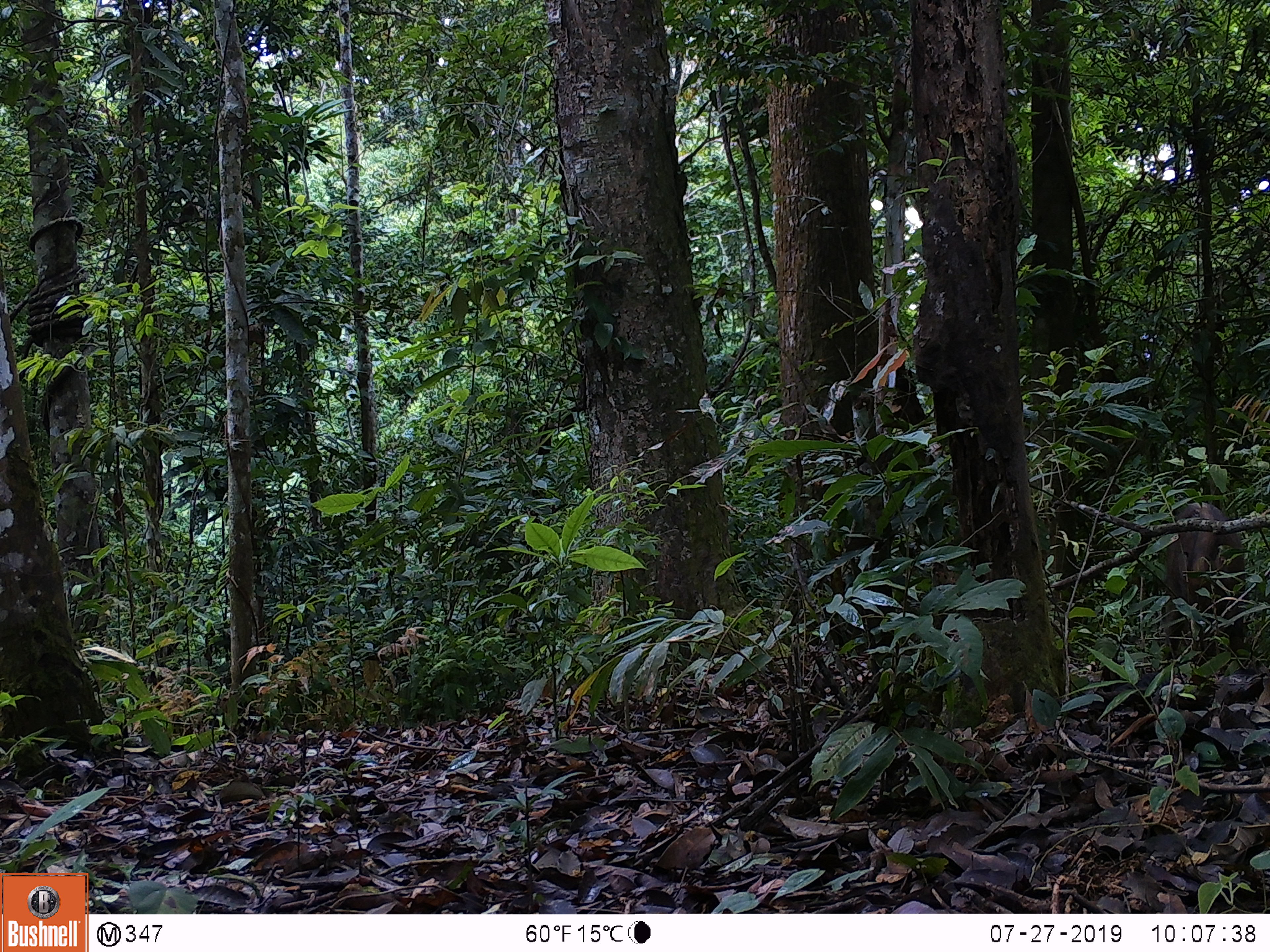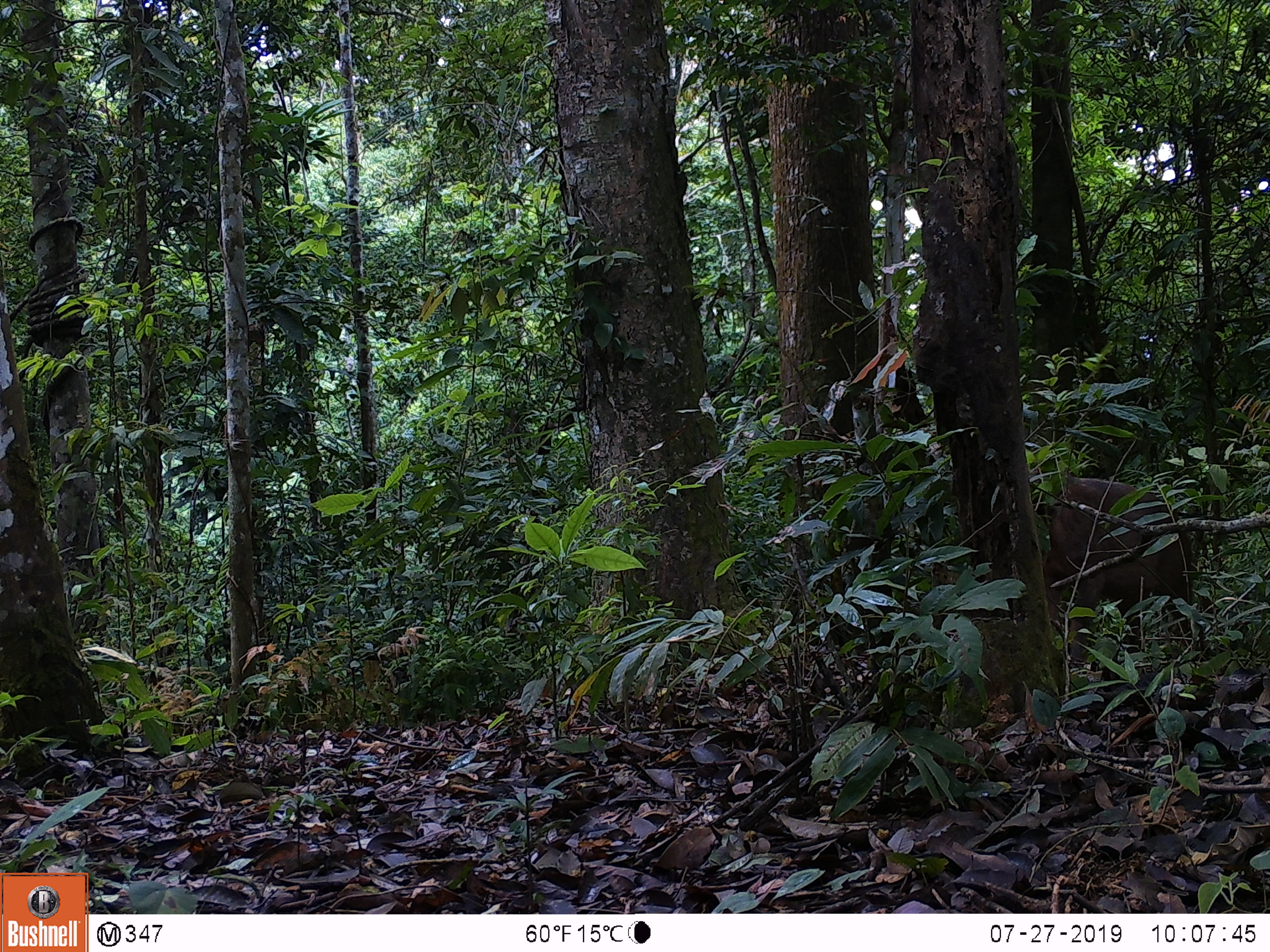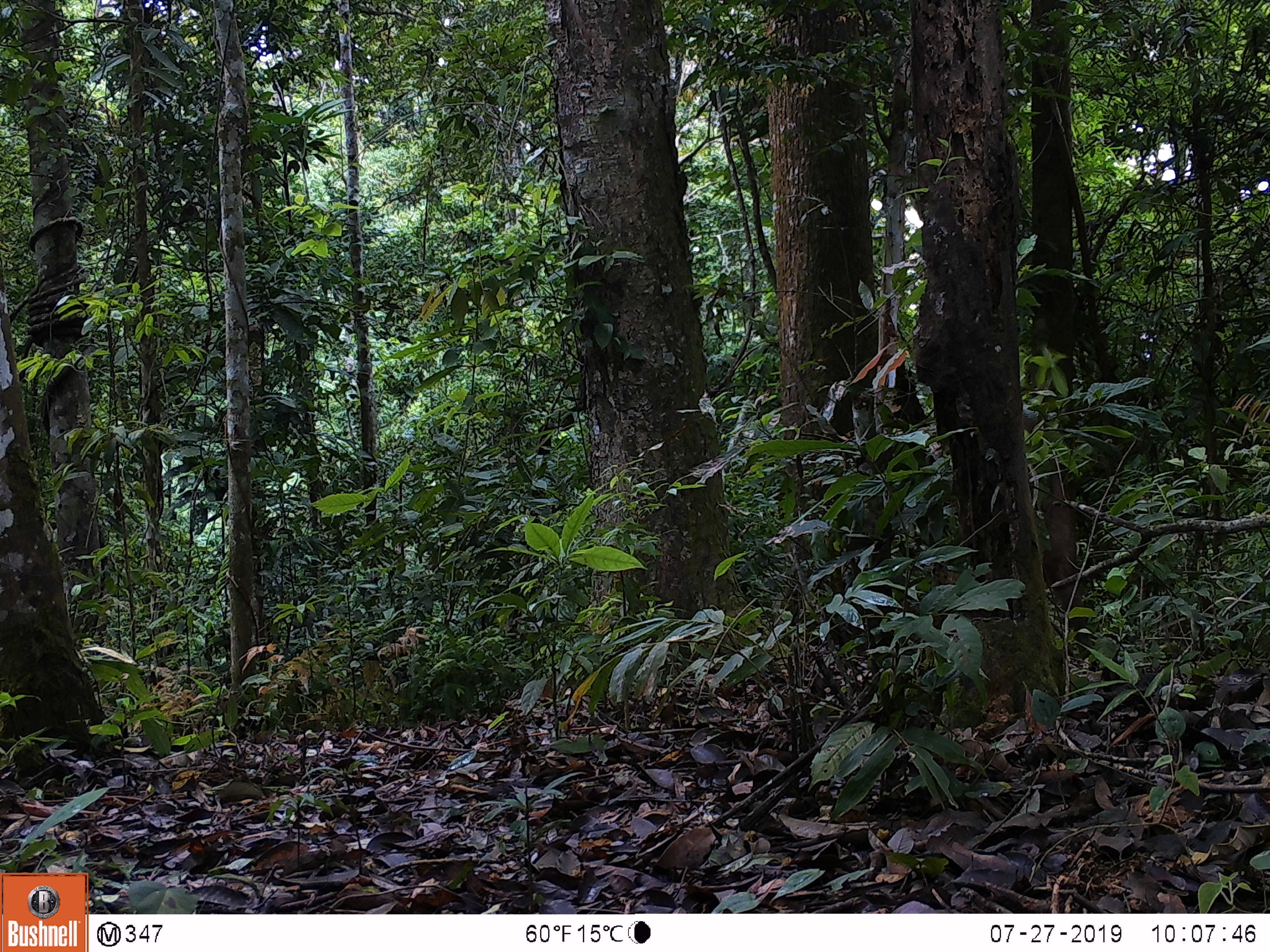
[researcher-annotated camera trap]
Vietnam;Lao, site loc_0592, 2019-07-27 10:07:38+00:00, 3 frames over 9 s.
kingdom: Animalia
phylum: Chordata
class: Mammalia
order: Artiodactyla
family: Suidae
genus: Sus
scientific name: Sus scrofa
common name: eurasian wild pig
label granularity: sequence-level